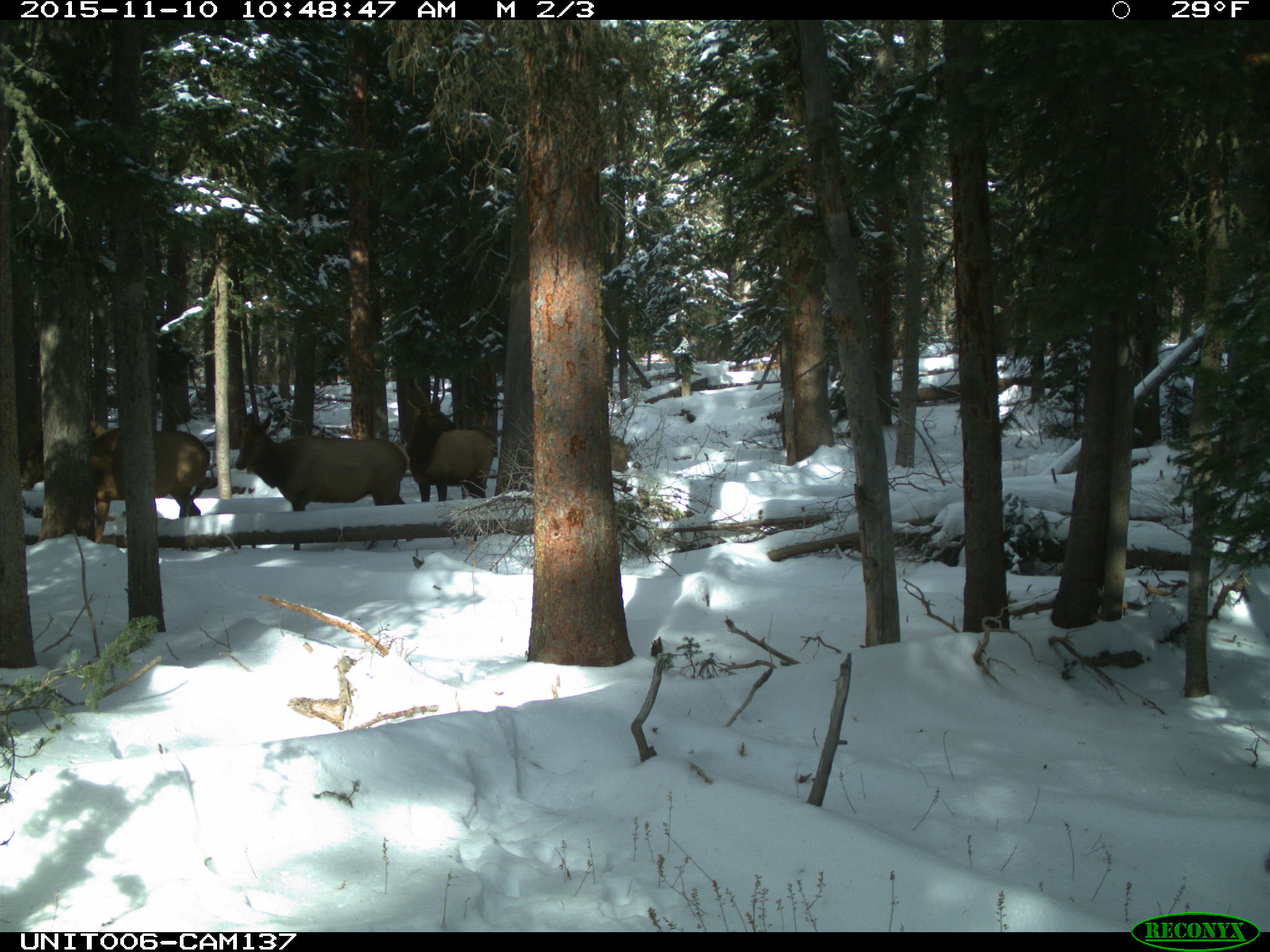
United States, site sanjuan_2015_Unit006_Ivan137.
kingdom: Animalia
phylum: Chordata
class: Mammalia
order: Artiodactyla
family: Cervidae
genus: Cervus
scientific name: Cervus elaphus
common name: red deer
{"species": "Cervus elaphus (red deer)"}